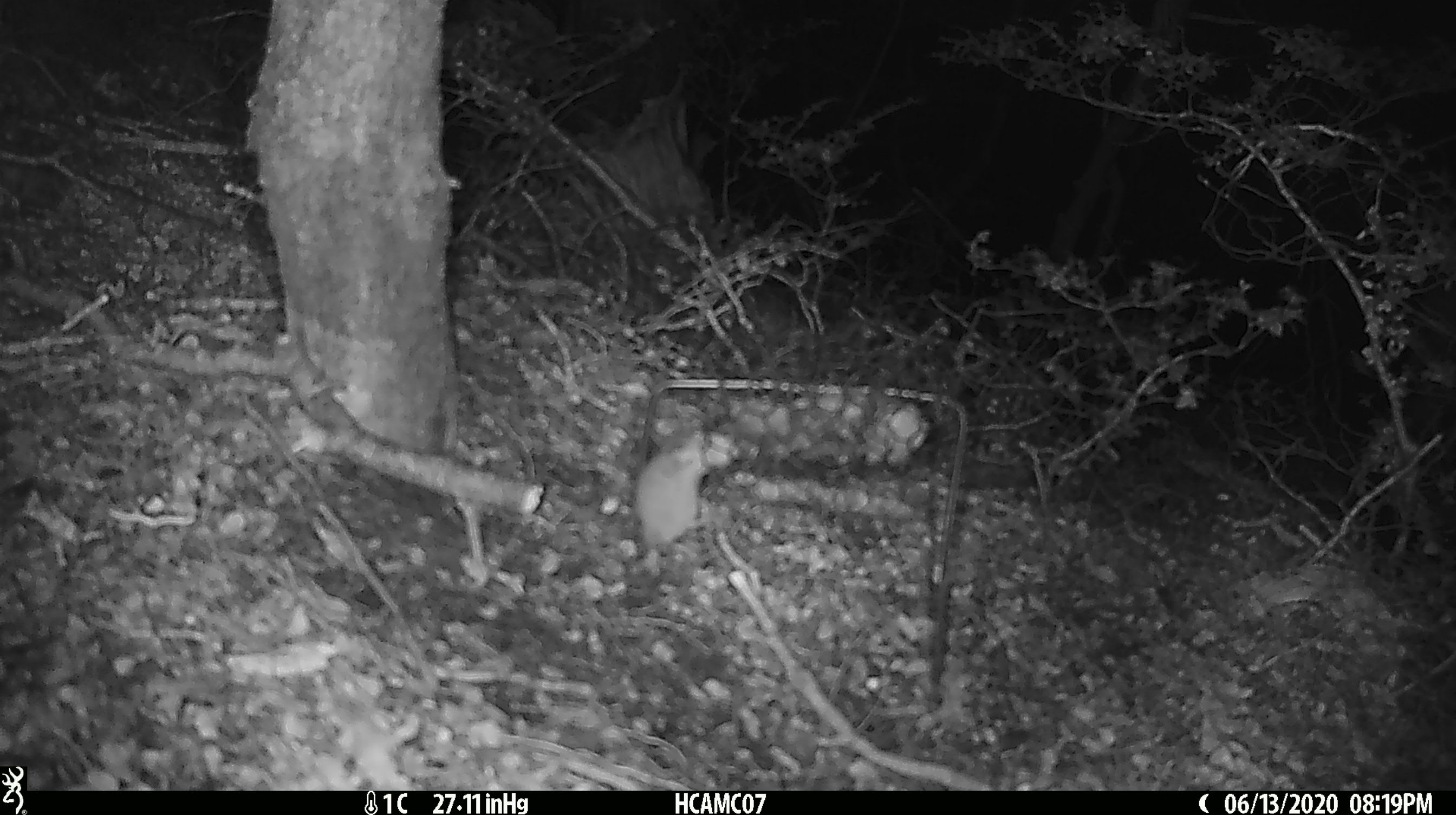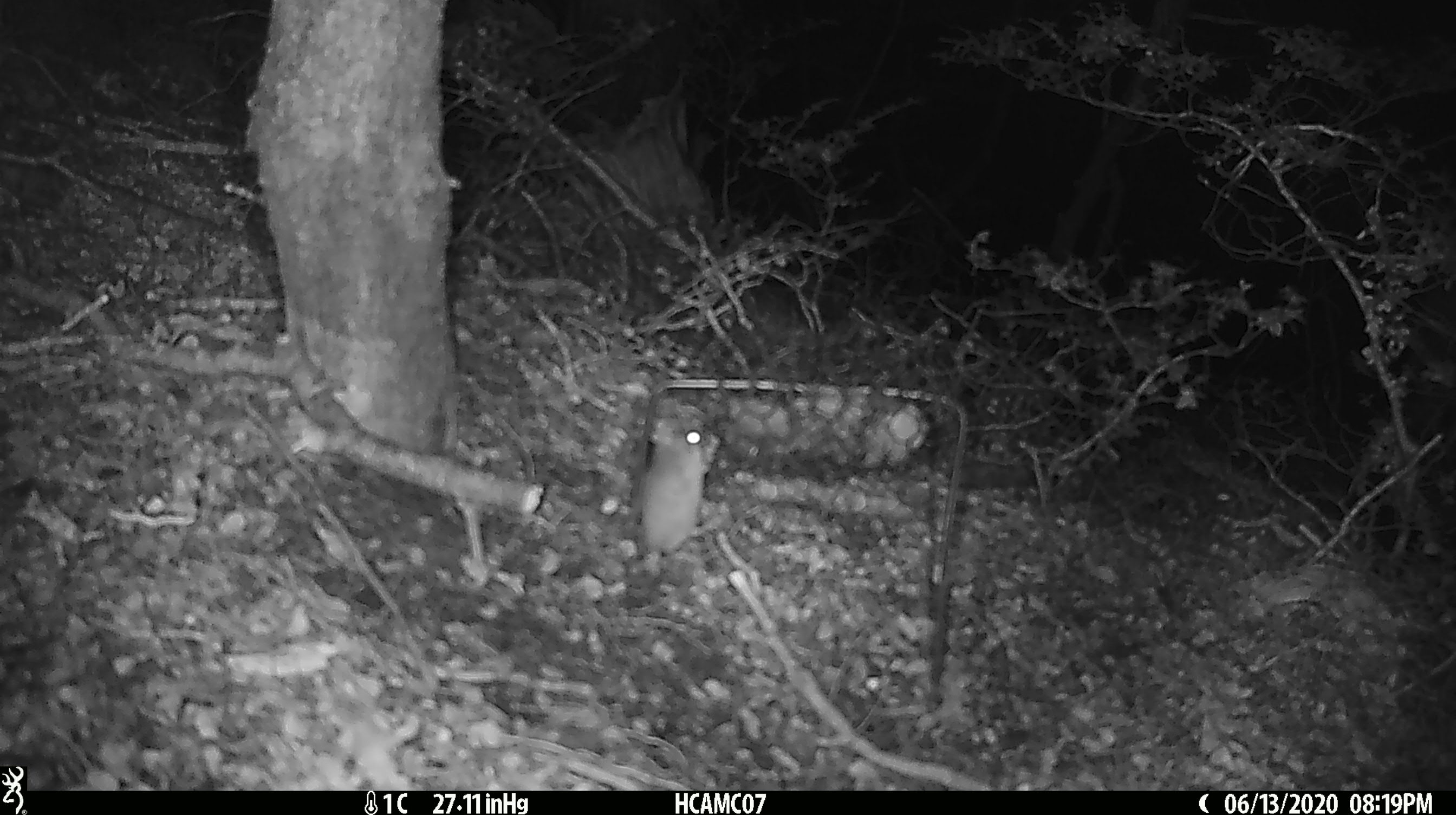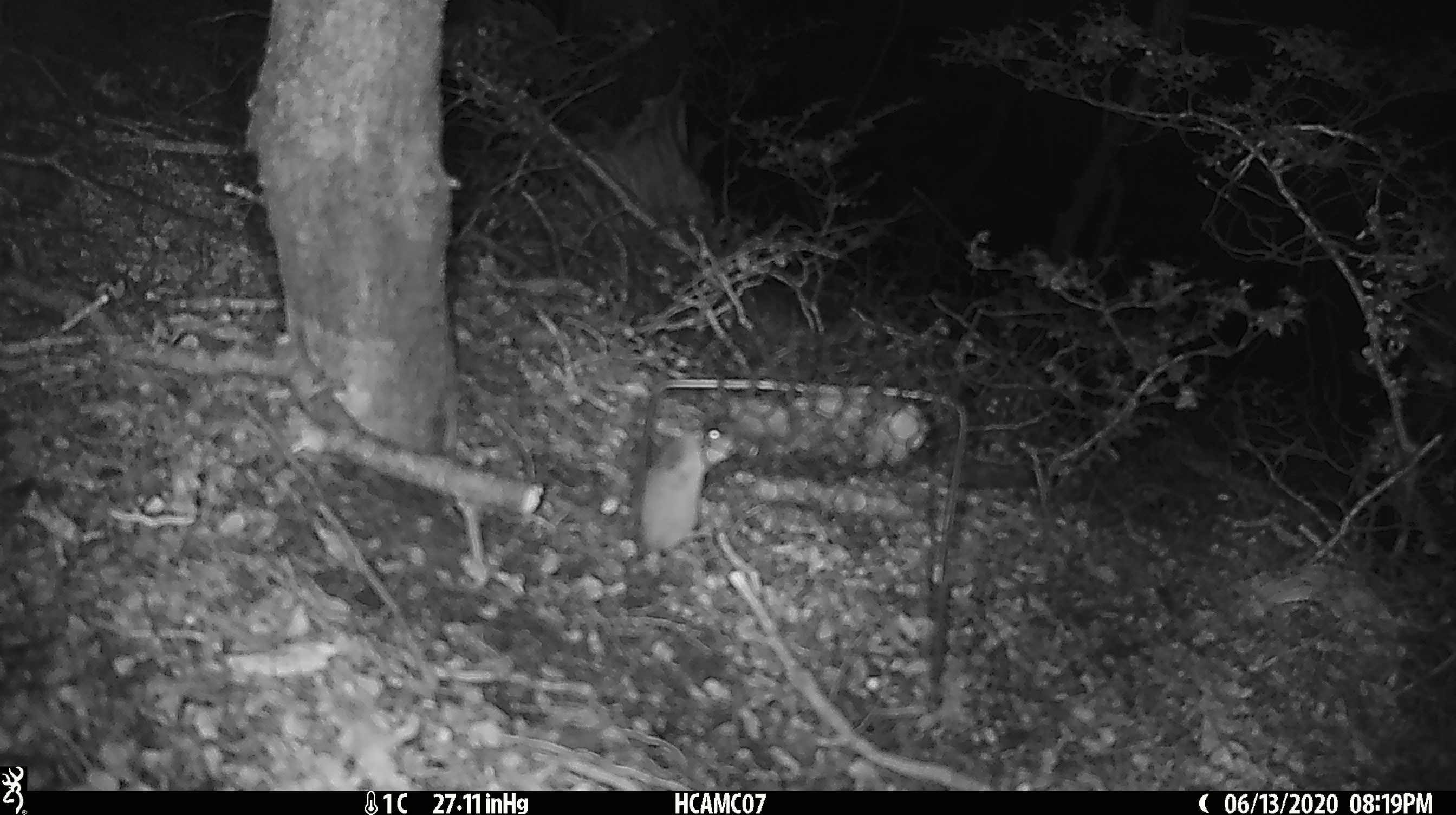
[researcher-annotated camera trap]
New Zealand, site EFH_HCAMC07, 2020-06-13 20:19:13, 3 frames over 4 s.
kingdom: Animalia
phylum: Chordata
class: Mammalia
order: Rodentia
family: Muridae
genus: Mus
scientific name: Mus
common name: mouse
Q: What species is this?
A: Mouse (Mus).